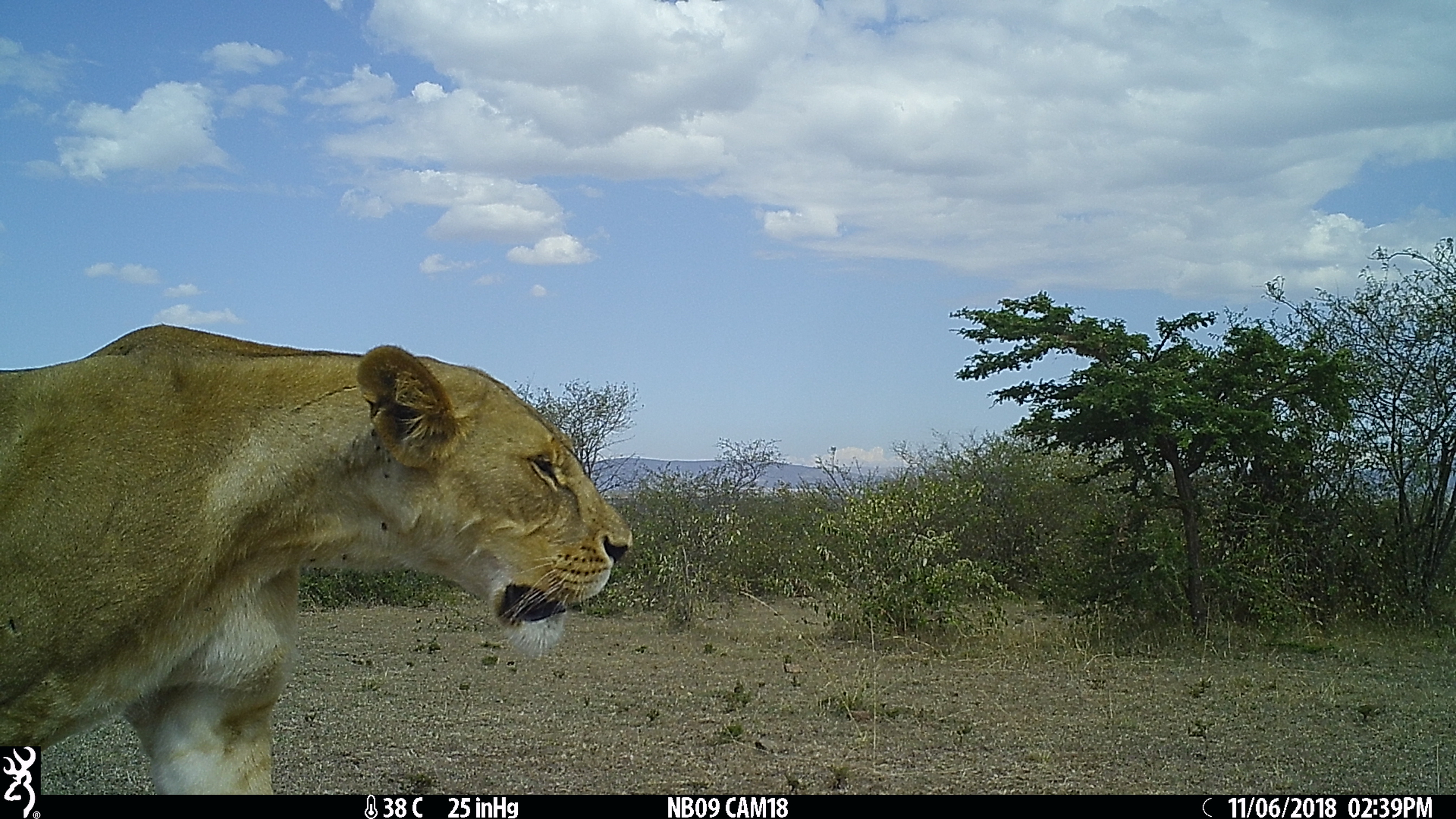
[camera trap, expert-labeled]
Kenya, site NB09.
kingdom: Animalia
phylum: Chordata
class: Mammalia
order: Carnivora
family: Felidae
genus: Panthera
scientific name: Panthera leo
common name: female lion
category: lion female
Lion female (female lion) (Panthera leo).